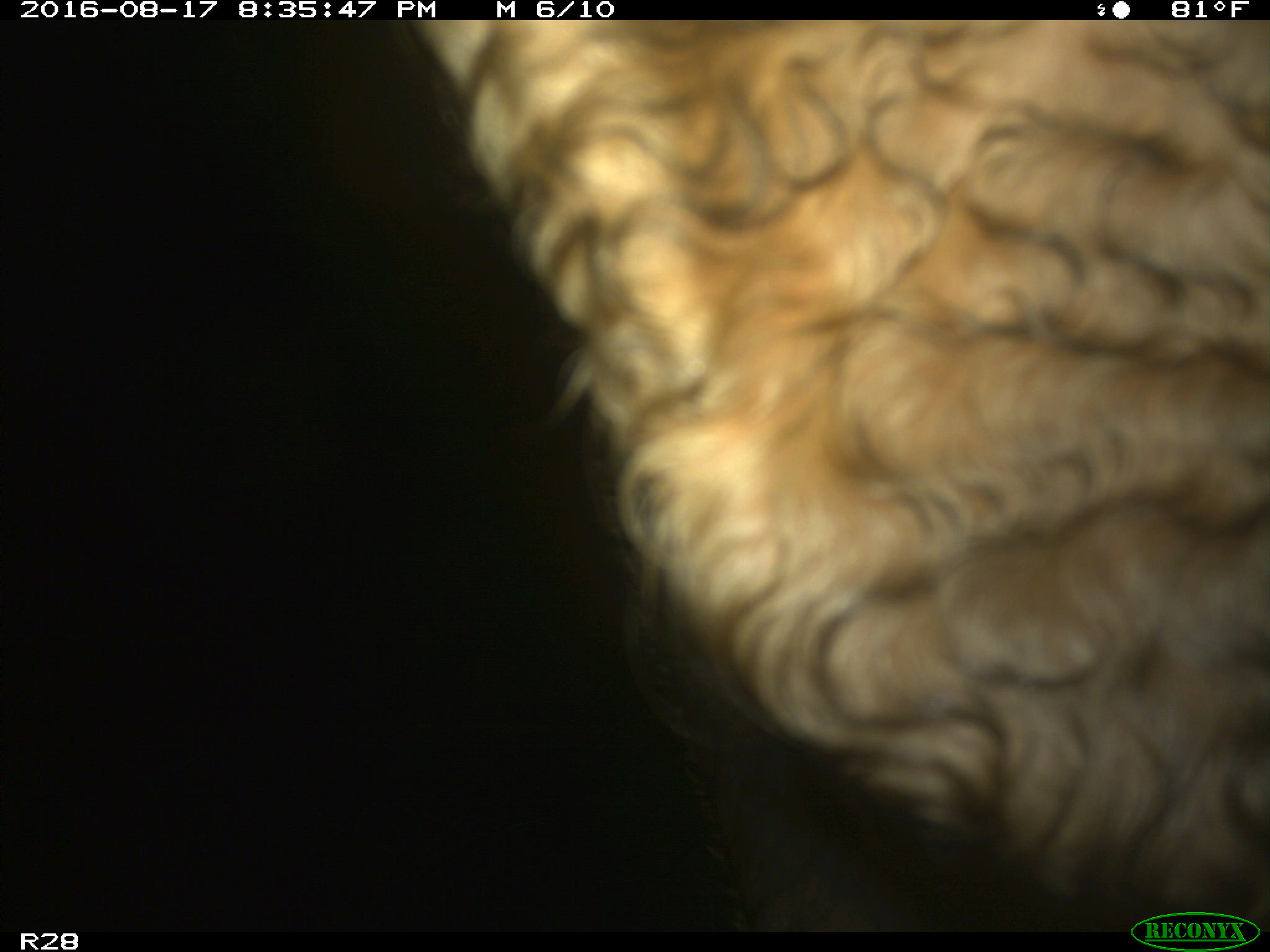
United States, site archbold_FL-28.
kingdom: Animalia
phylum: Chordata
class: Mammalia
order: Artiodactyla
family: Bovidae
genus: Bos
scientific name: Bos taurus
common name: domestic cow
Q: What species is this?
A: Bos taurus (domestic cow).